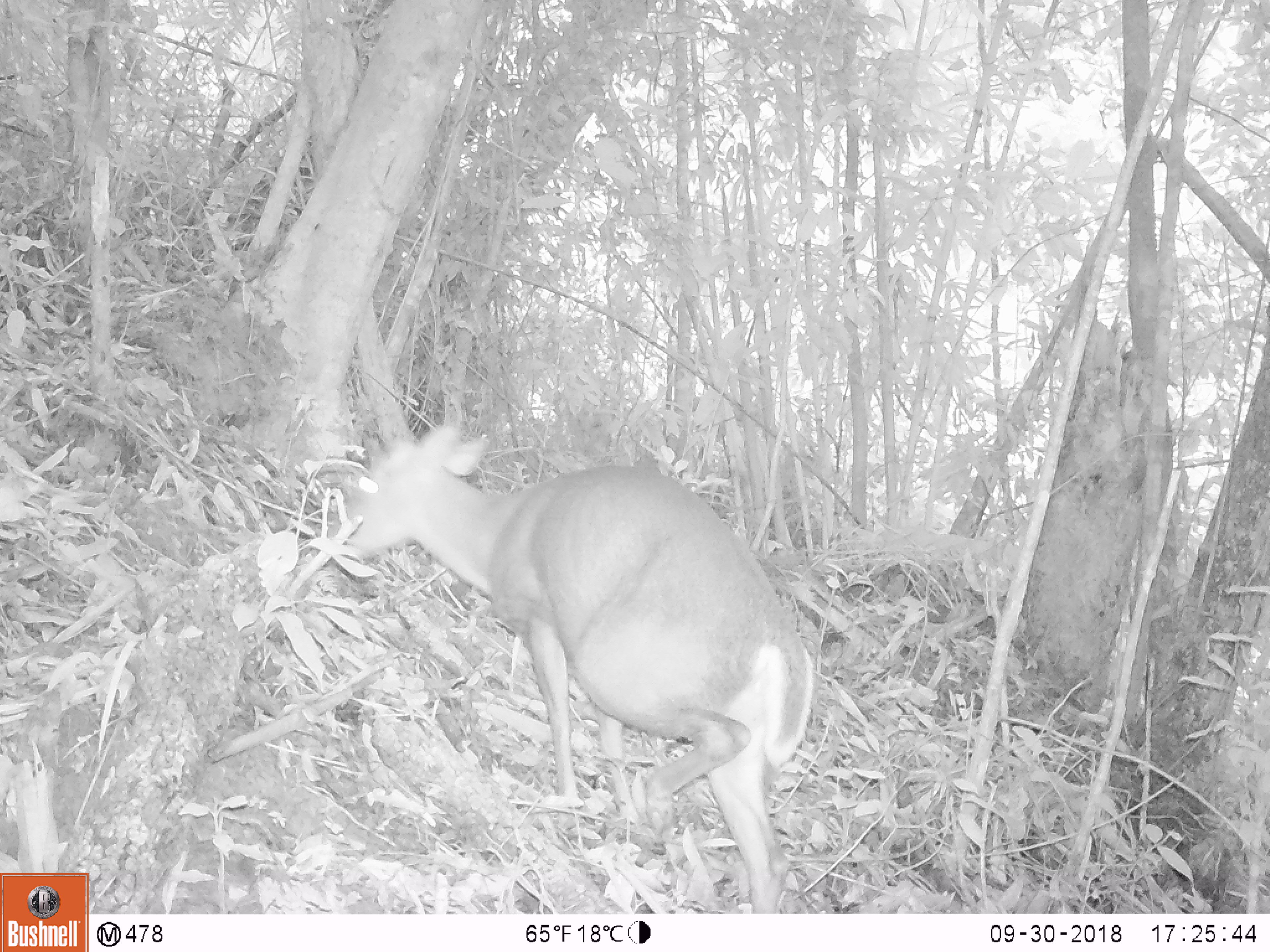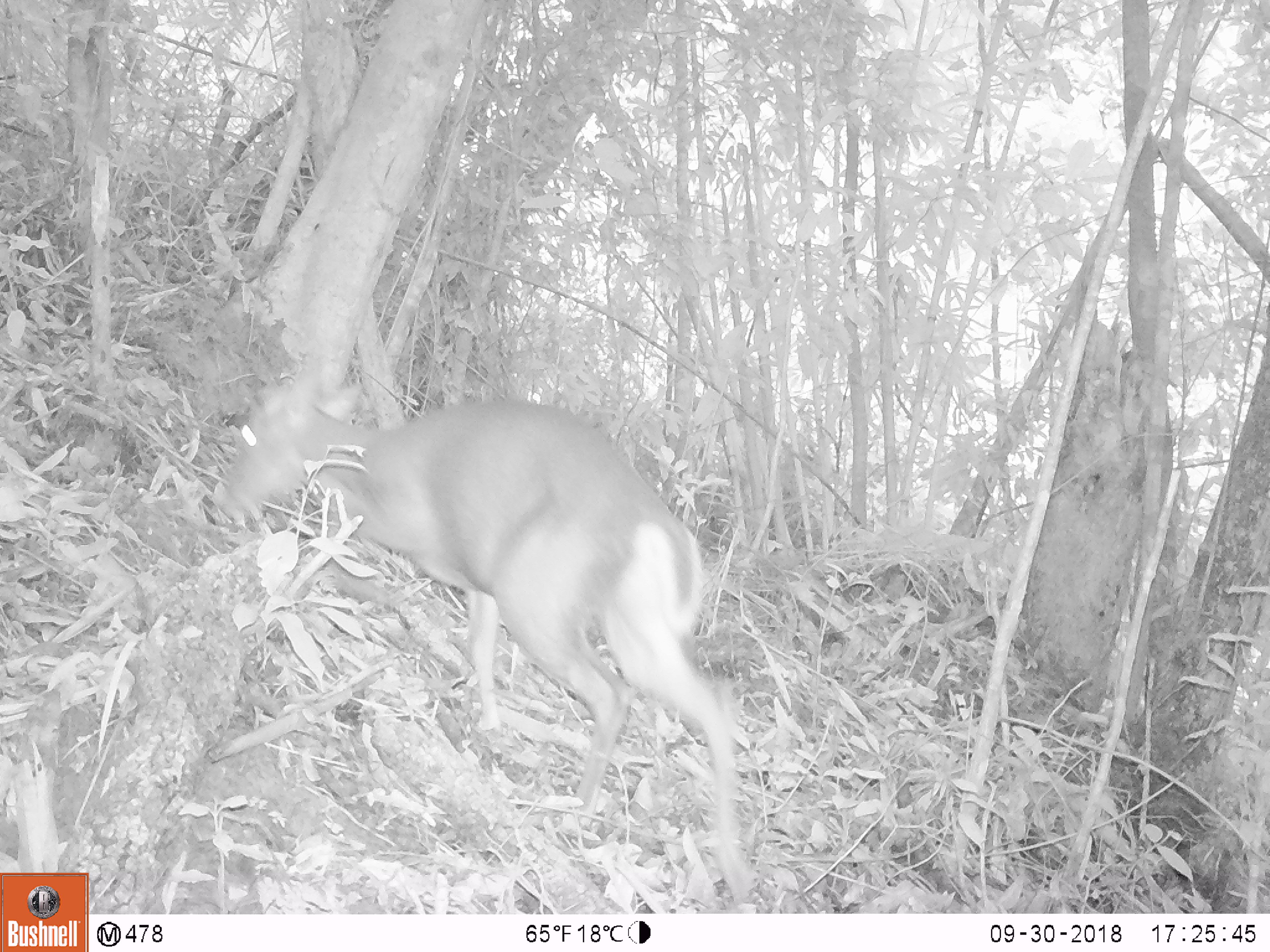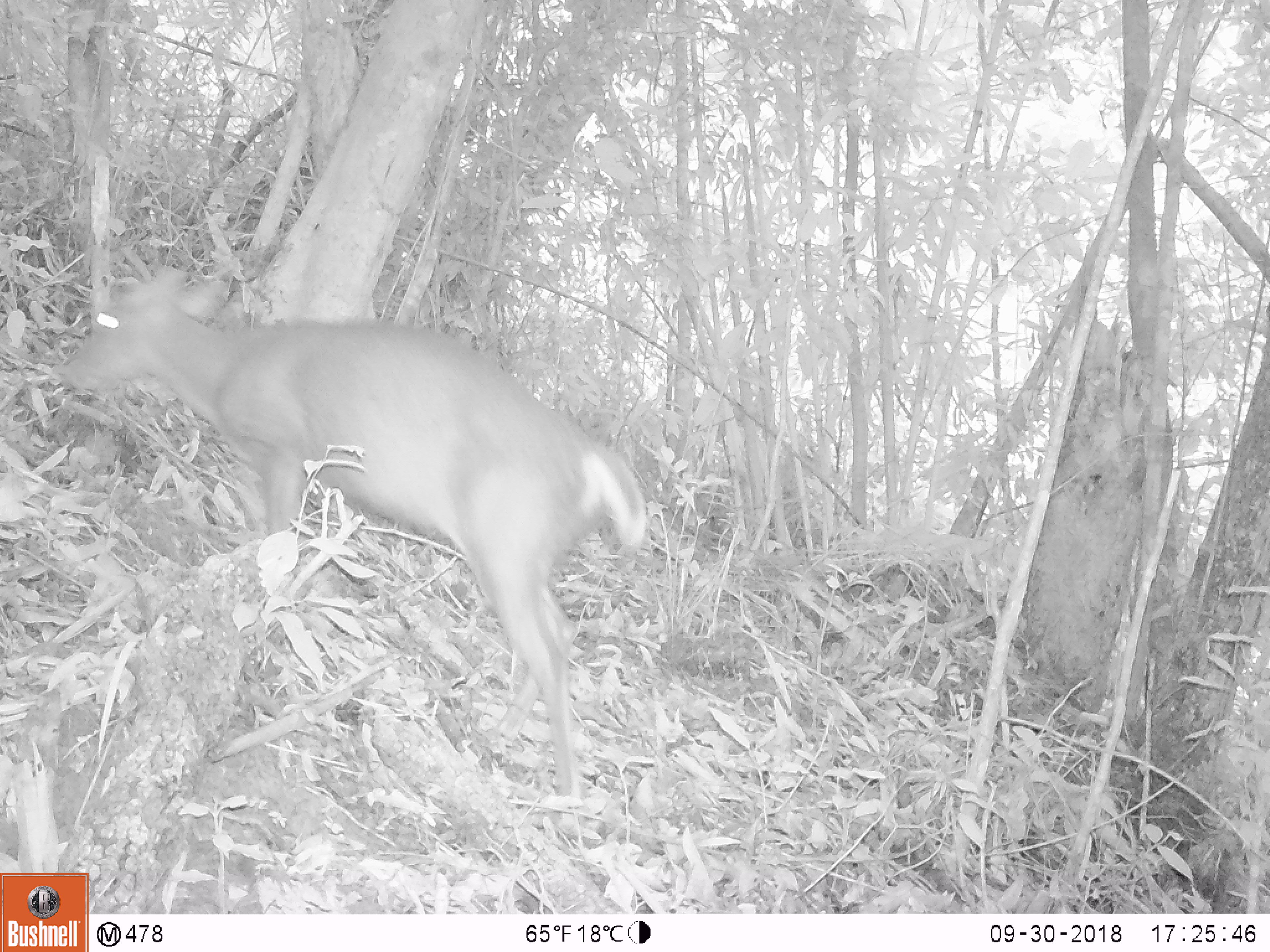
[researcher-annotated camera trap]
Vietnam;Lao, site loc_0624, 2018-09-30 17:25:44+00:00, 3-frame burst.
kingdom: Animalia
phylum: Chordata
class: Mammalia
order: Artiodactyla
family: Cervidae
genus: Muntiacus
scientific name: Muntiacus rooseveltorum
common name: roosevelt's muntjac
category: roosevelts muntjac group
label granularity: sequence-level